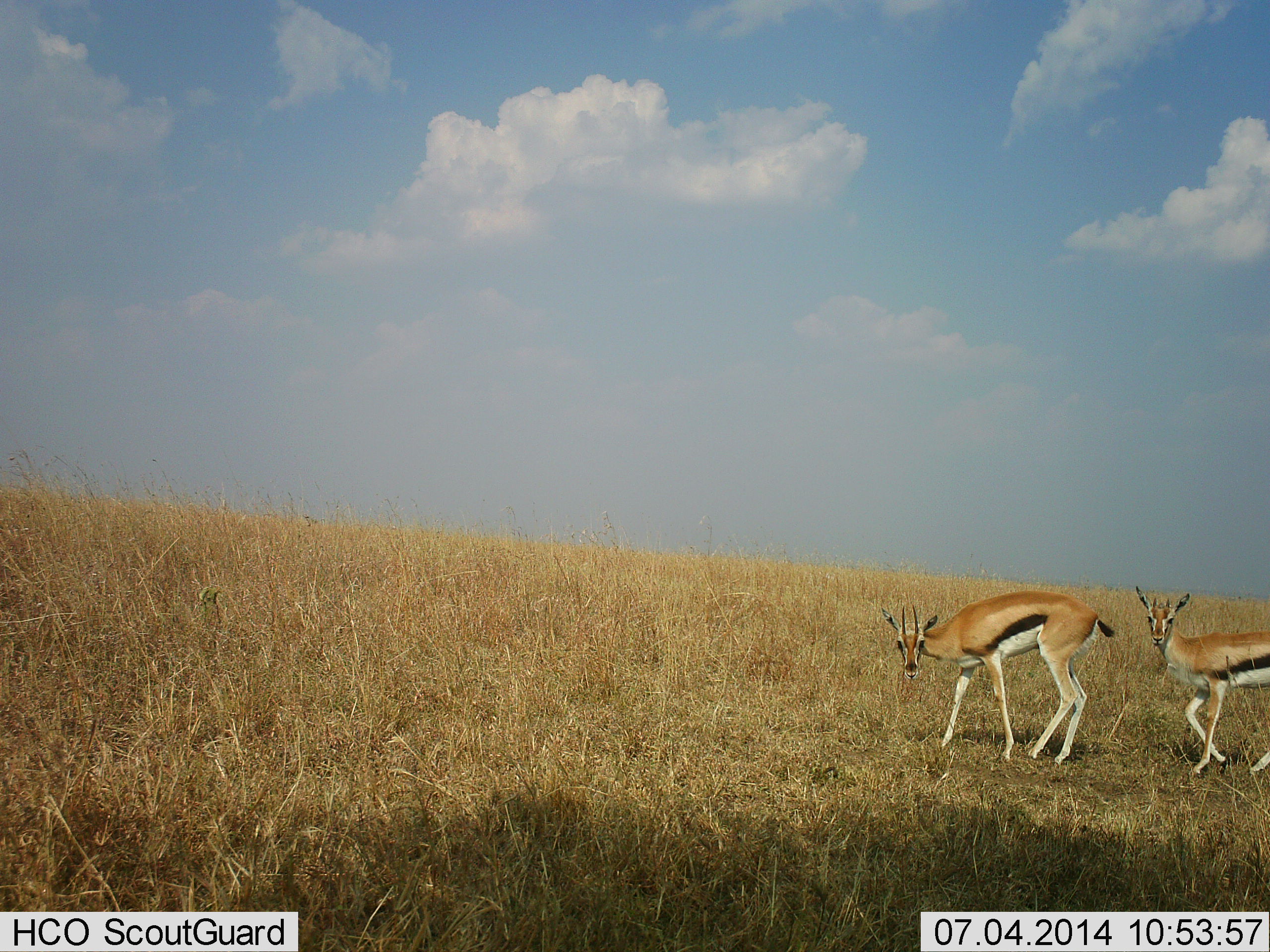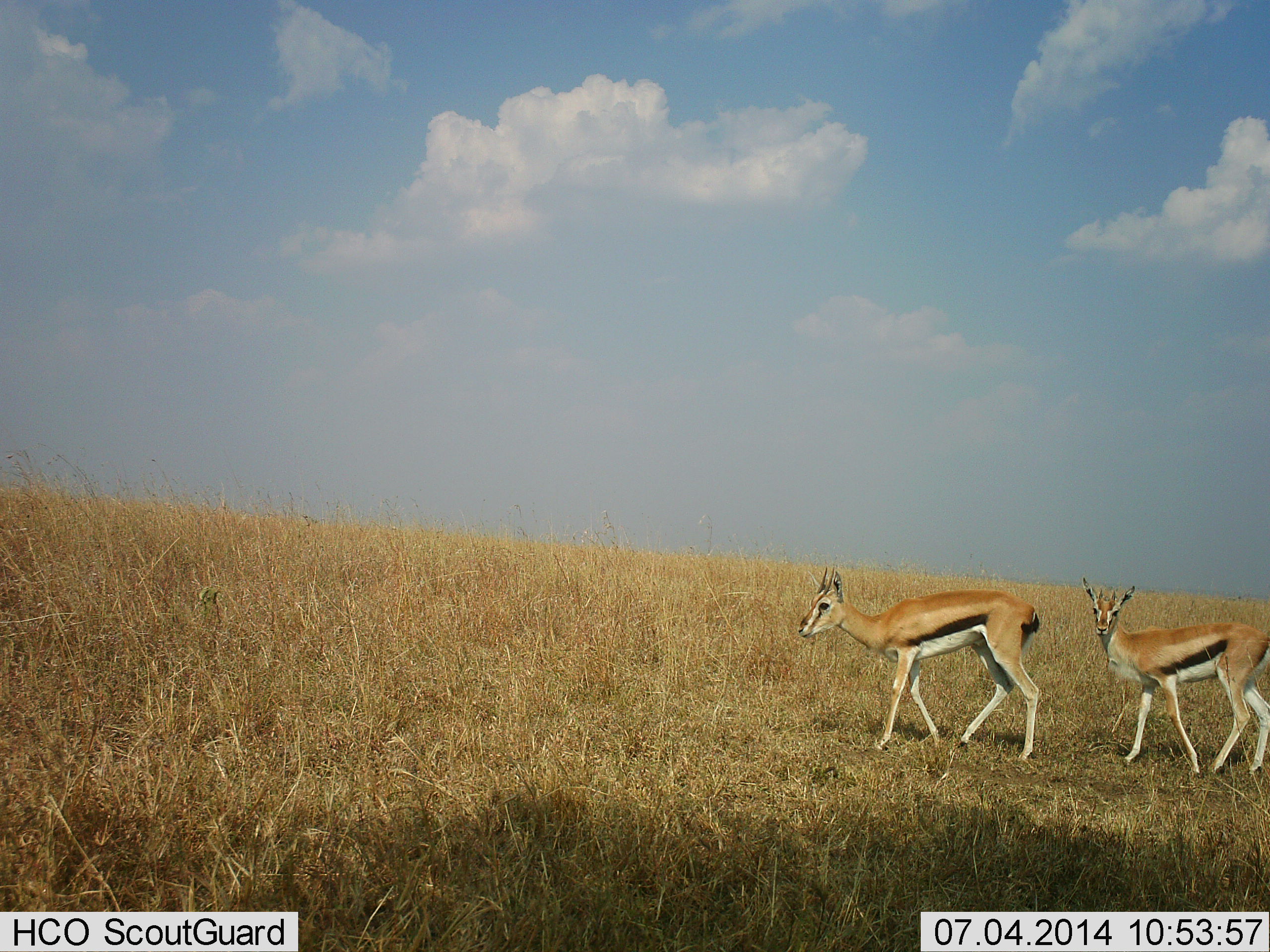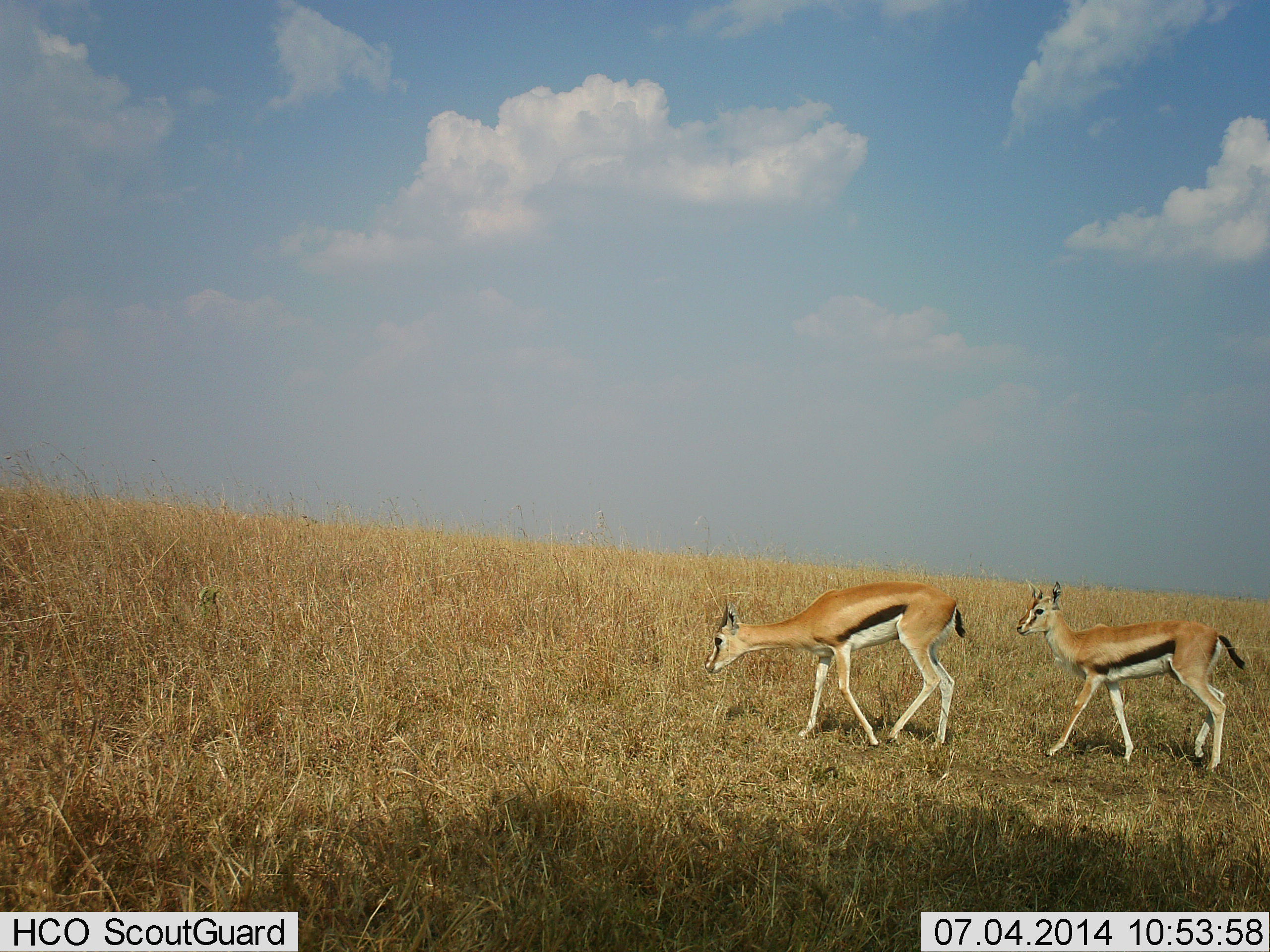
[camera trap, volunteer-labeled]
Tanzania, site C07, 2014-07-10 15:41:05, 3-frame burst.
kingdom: Animalia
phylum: Chordata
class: Mammalia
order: Artiodactyla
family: Bovidae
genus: Eudorcas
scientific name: Eudorcas thomsonii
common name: thomson's gazelle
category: gazellethomsons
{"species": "gazellethomsons (thomson's gazelle) (Eudorcas thomsonii)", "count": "2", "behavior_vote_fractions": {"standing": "10%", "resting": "0%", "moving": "100%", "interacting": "0%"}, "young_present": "10%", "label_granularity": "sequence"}